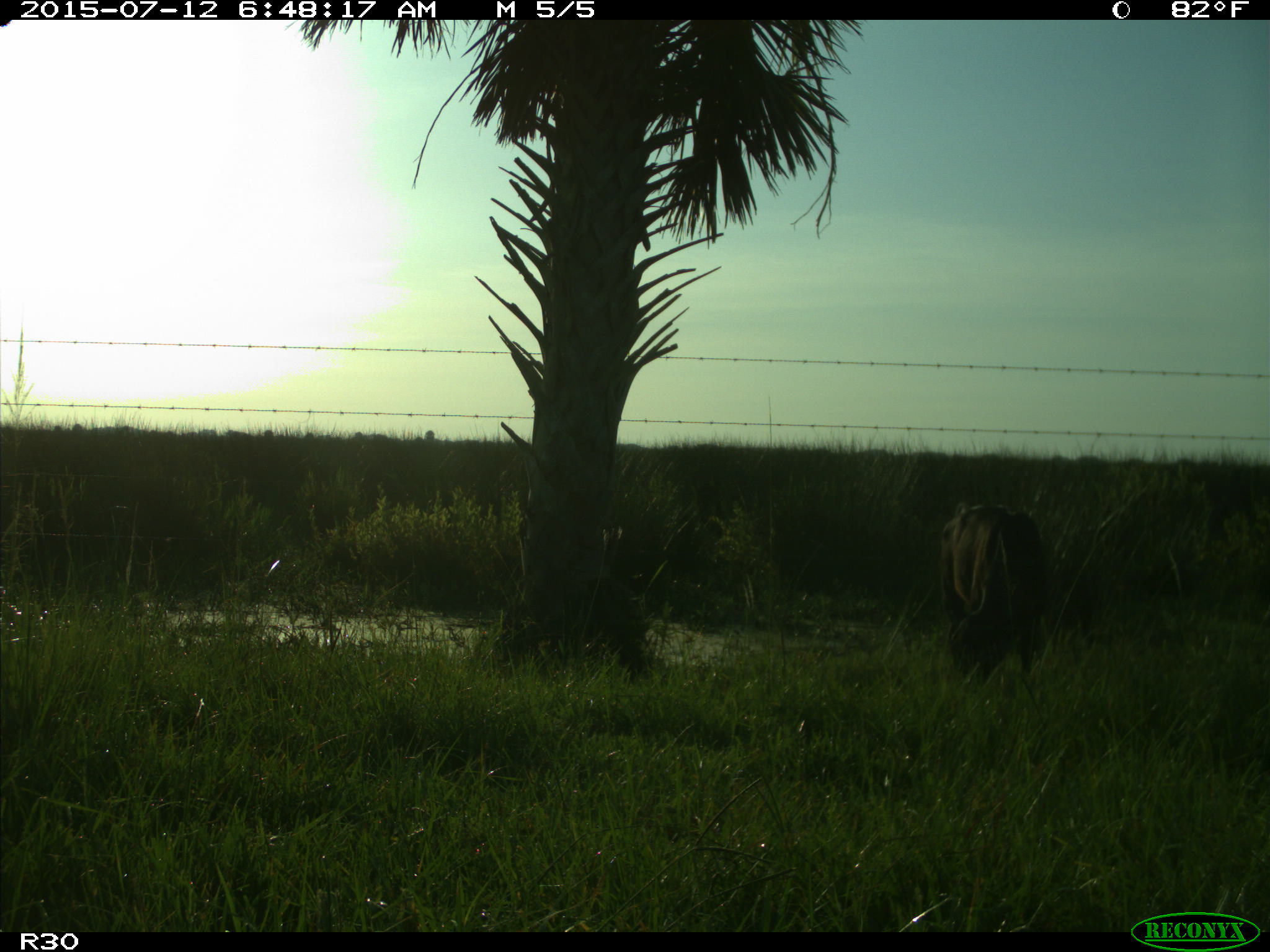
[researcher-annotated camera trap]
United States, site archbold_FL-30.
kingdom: Animalia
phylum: Chordata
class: Mammalia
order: Artiodactyla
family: Bovidae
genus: Bos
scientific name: Bos taurus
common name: domestic cow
Bos taurus (domestic cow).